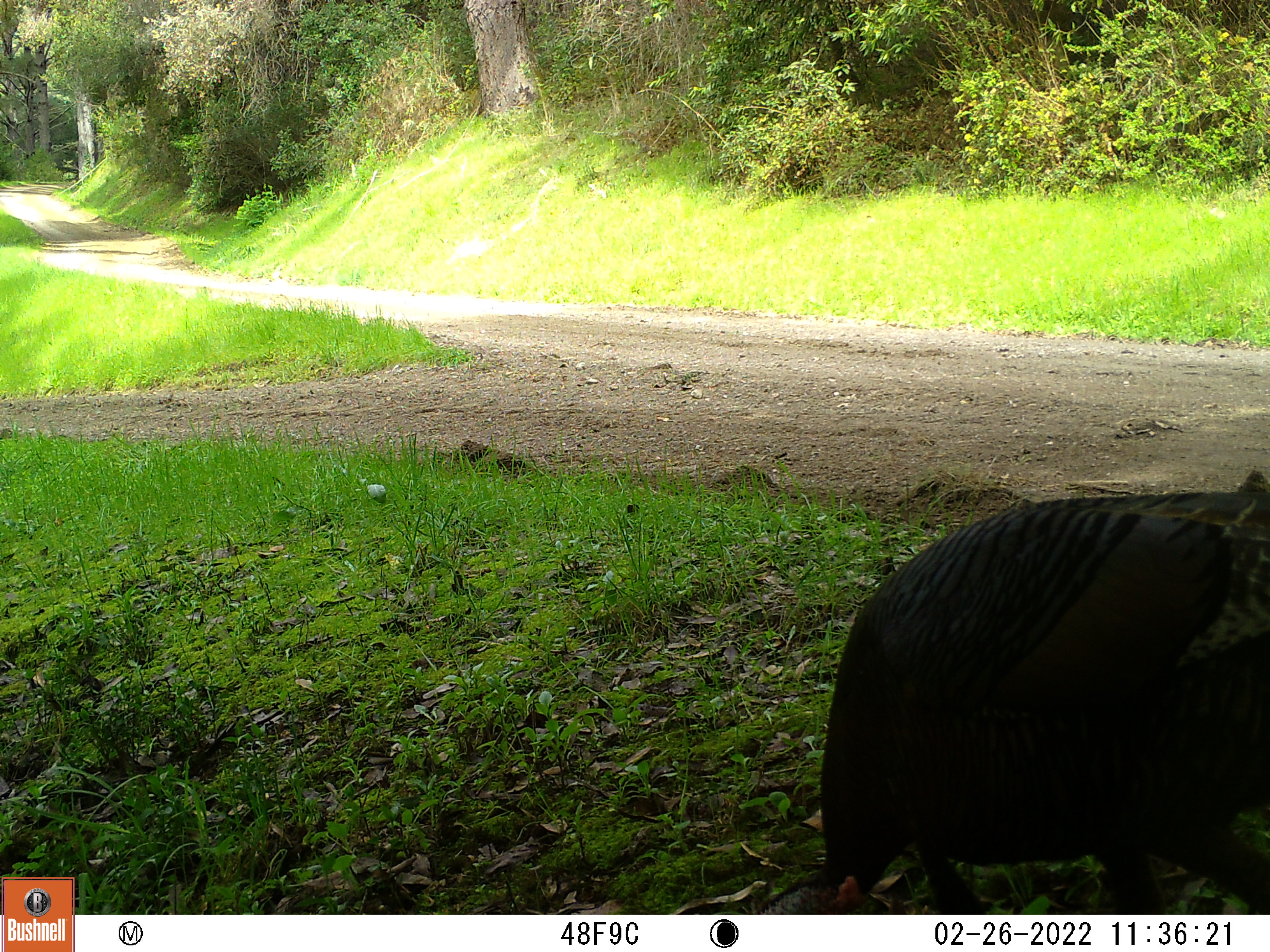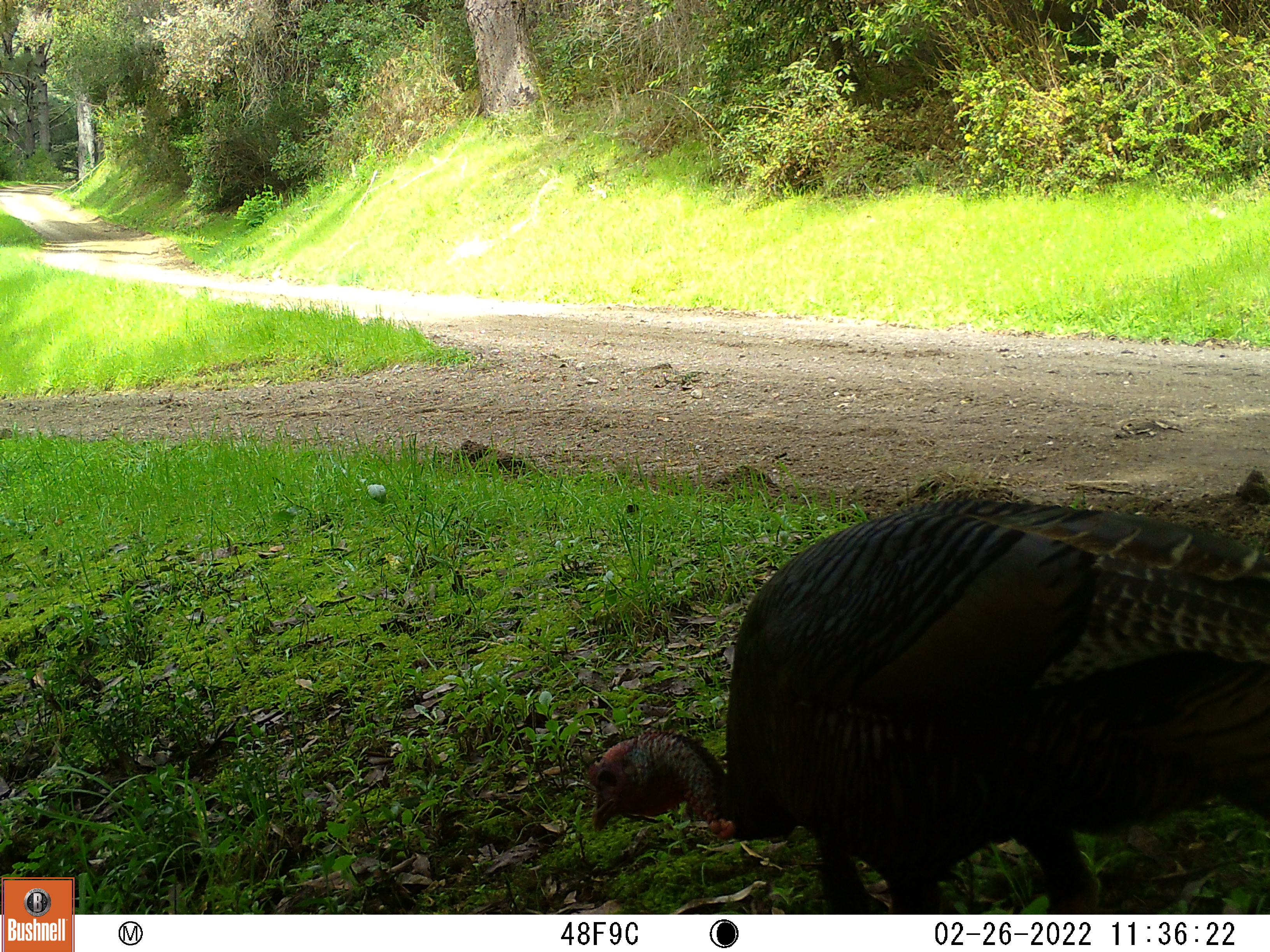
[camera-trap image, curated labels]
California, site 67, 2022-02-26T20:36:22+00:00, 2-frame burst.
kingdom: Animalia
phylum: Chordata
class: Aves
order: Galliformes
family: Phasianidae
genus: Meleagris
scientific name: Meleagris gallopavo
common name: turkey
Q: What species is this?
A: Turkey (Meleagris gallopavo).